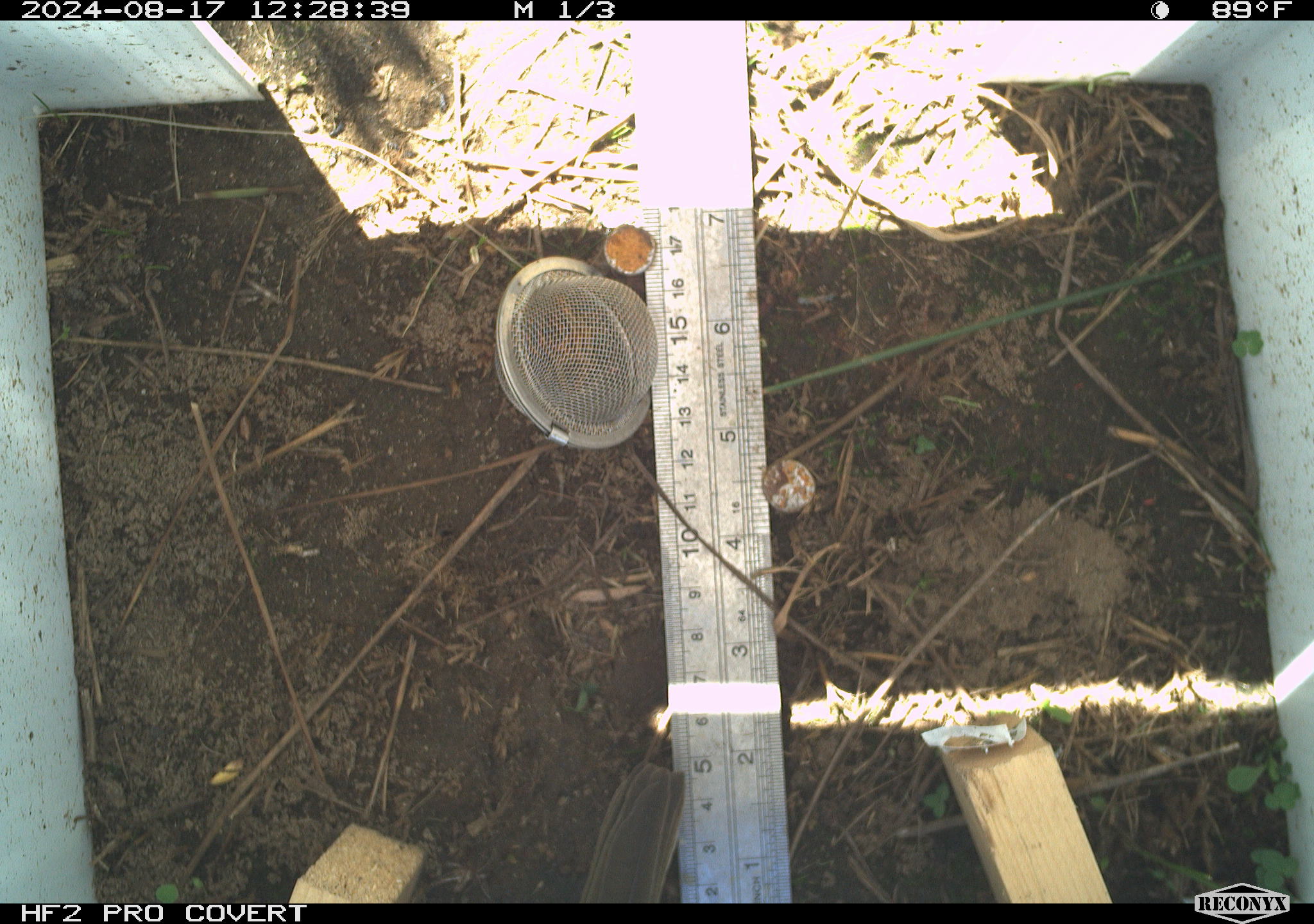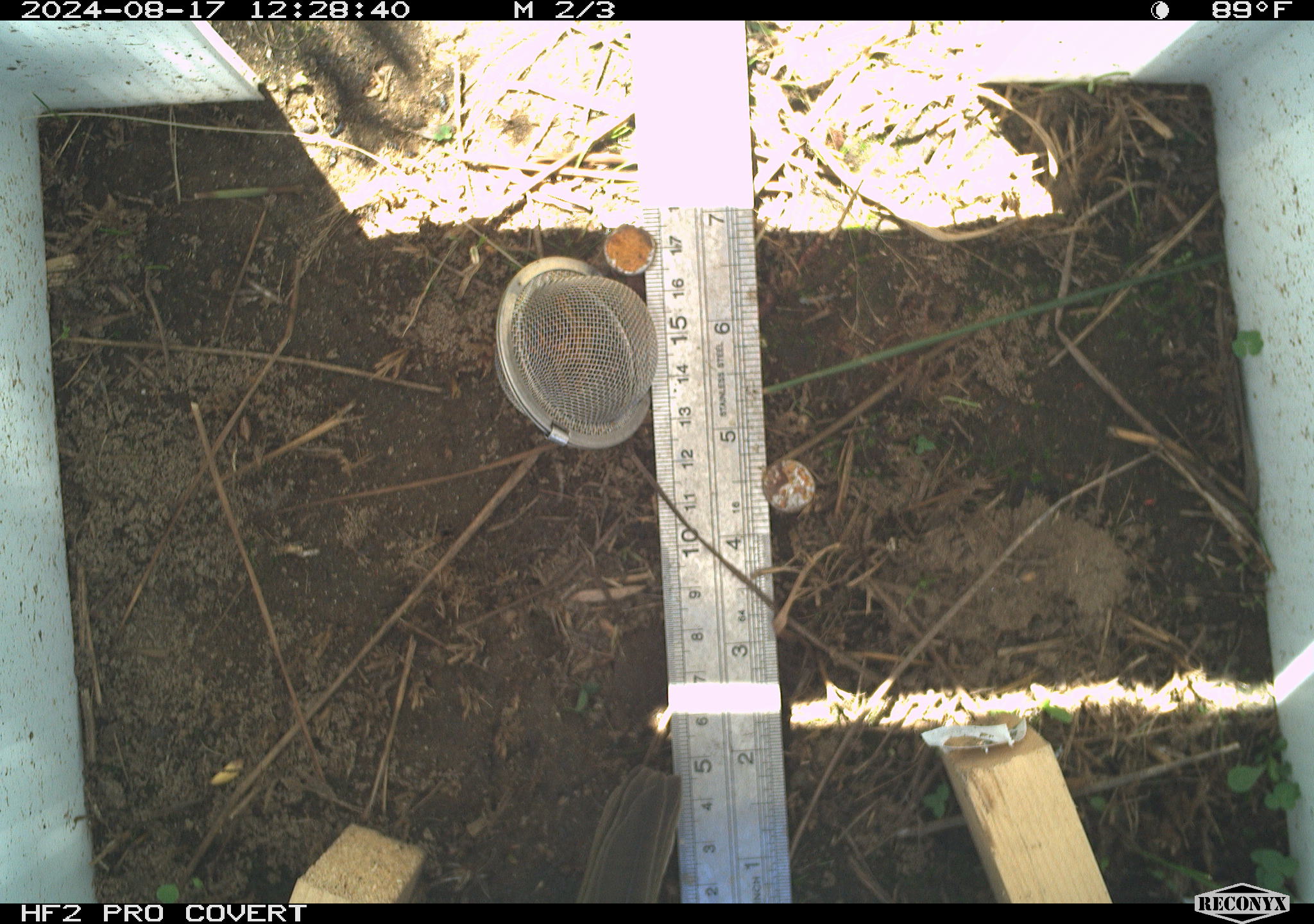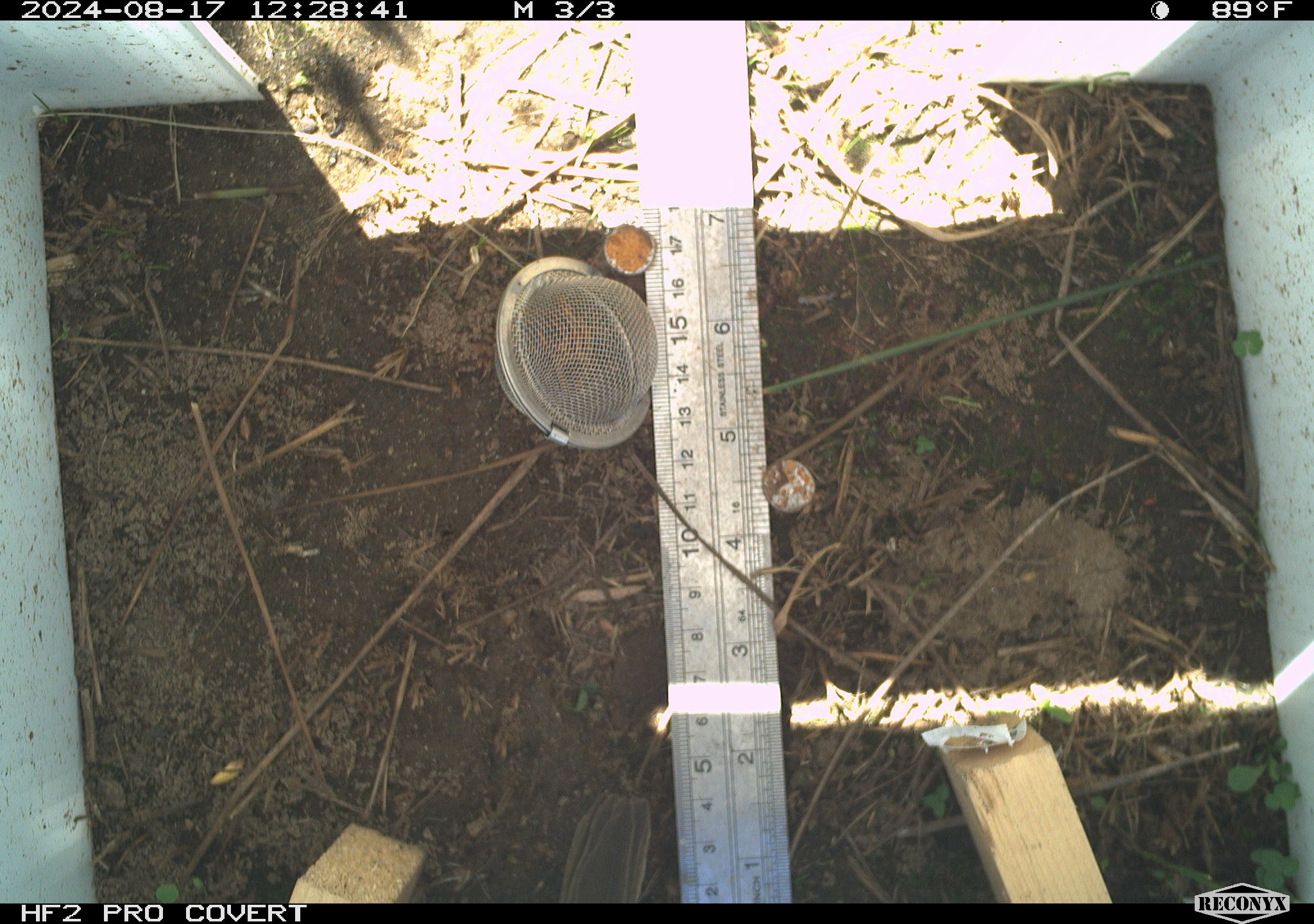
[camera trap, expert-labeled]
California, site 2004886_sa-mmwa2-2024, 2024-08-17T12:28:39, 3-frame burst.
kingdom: Animalia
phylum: Chordata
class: Aves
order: Passeriformes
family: Passerellidae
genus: Pipilo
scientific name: Pipilo chlorurus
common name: green-tailed towhee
Green-tailed towhee (Pipilo chlorurus).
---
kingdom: Animalia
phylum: Chordata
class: Aves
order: Passeriformes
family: Troglodytidae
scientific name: Troglodytidae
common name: wren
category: troglodytidae family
Troglodytidae family (wren) (Troglodytidae).